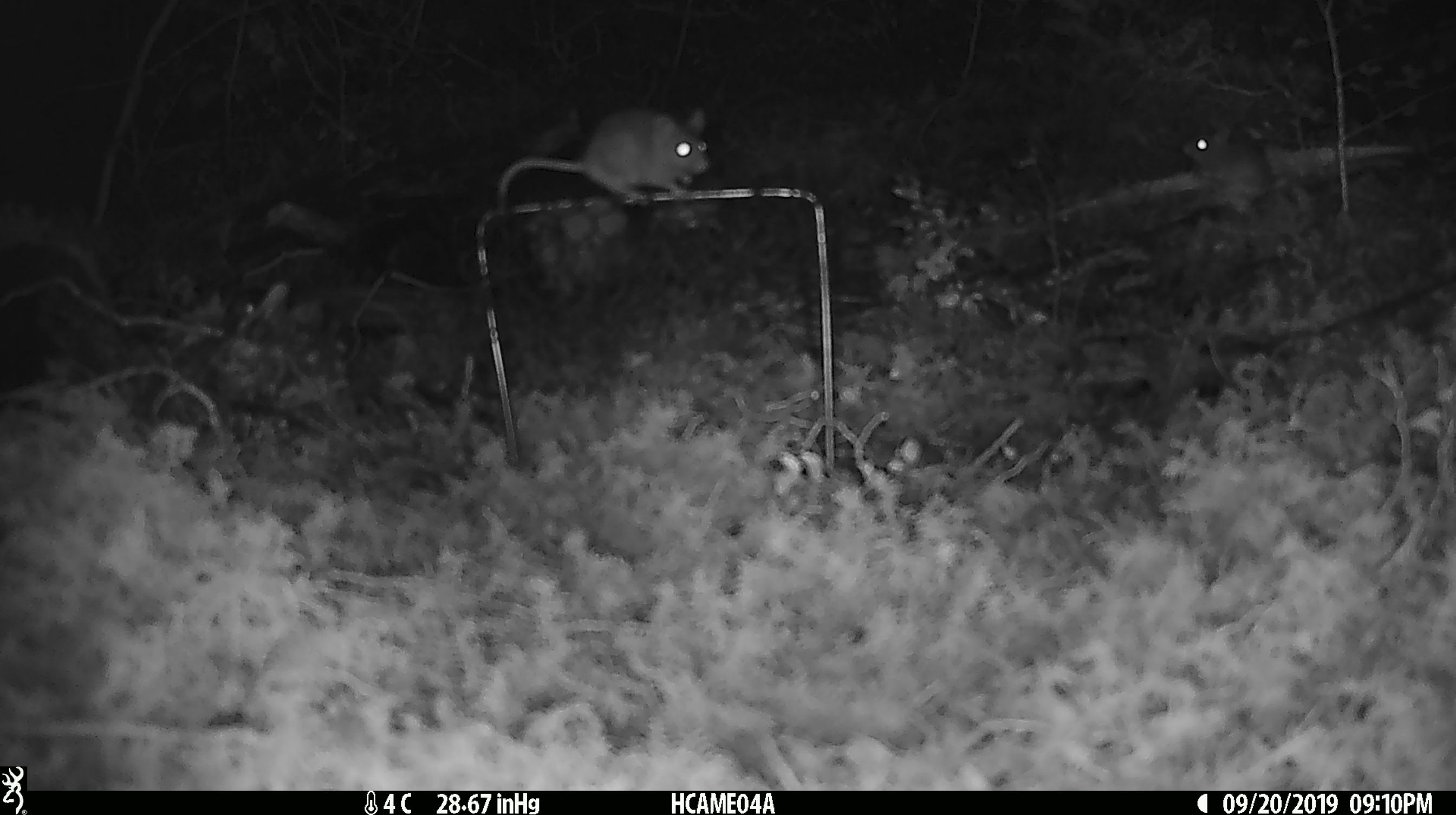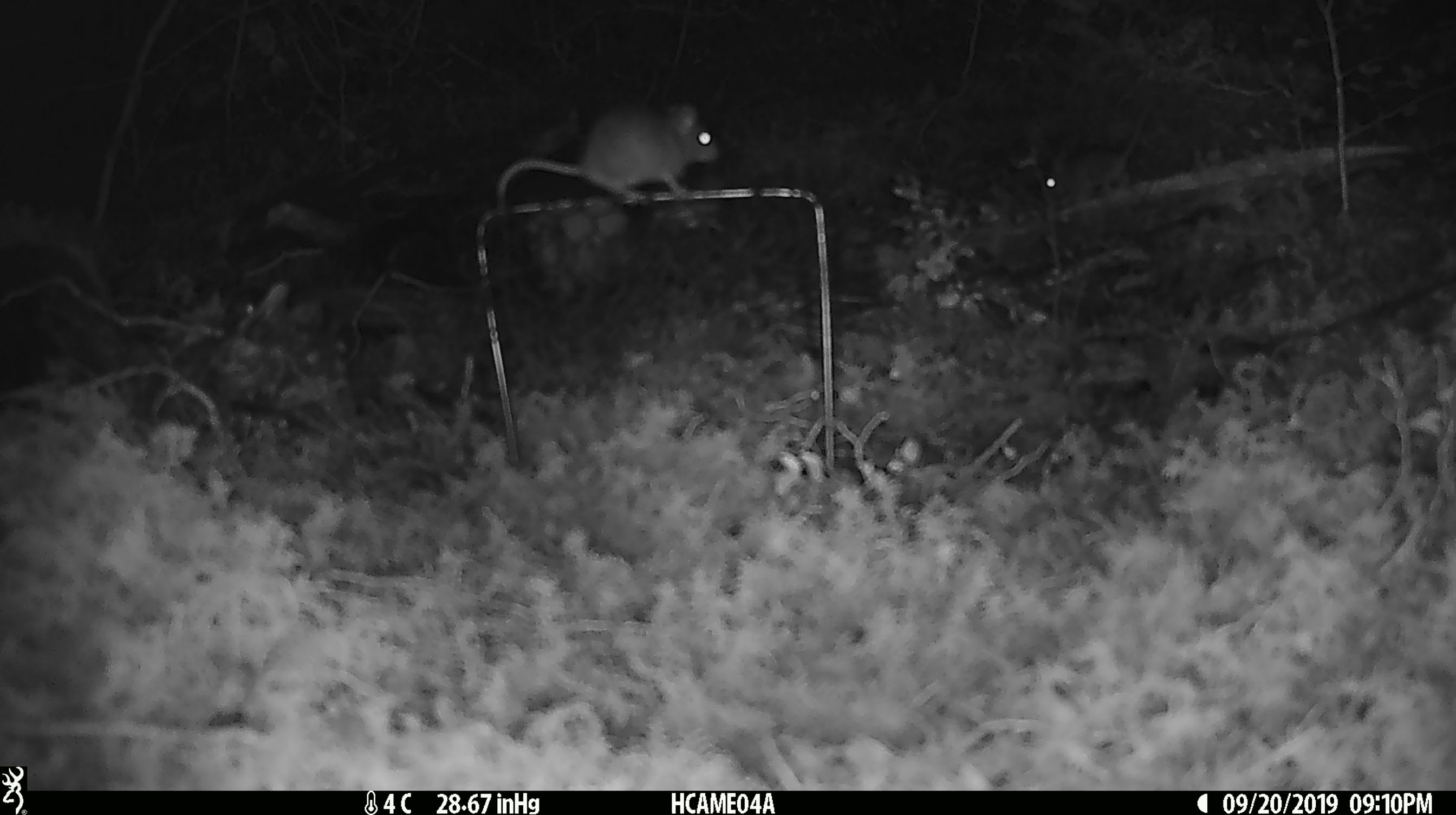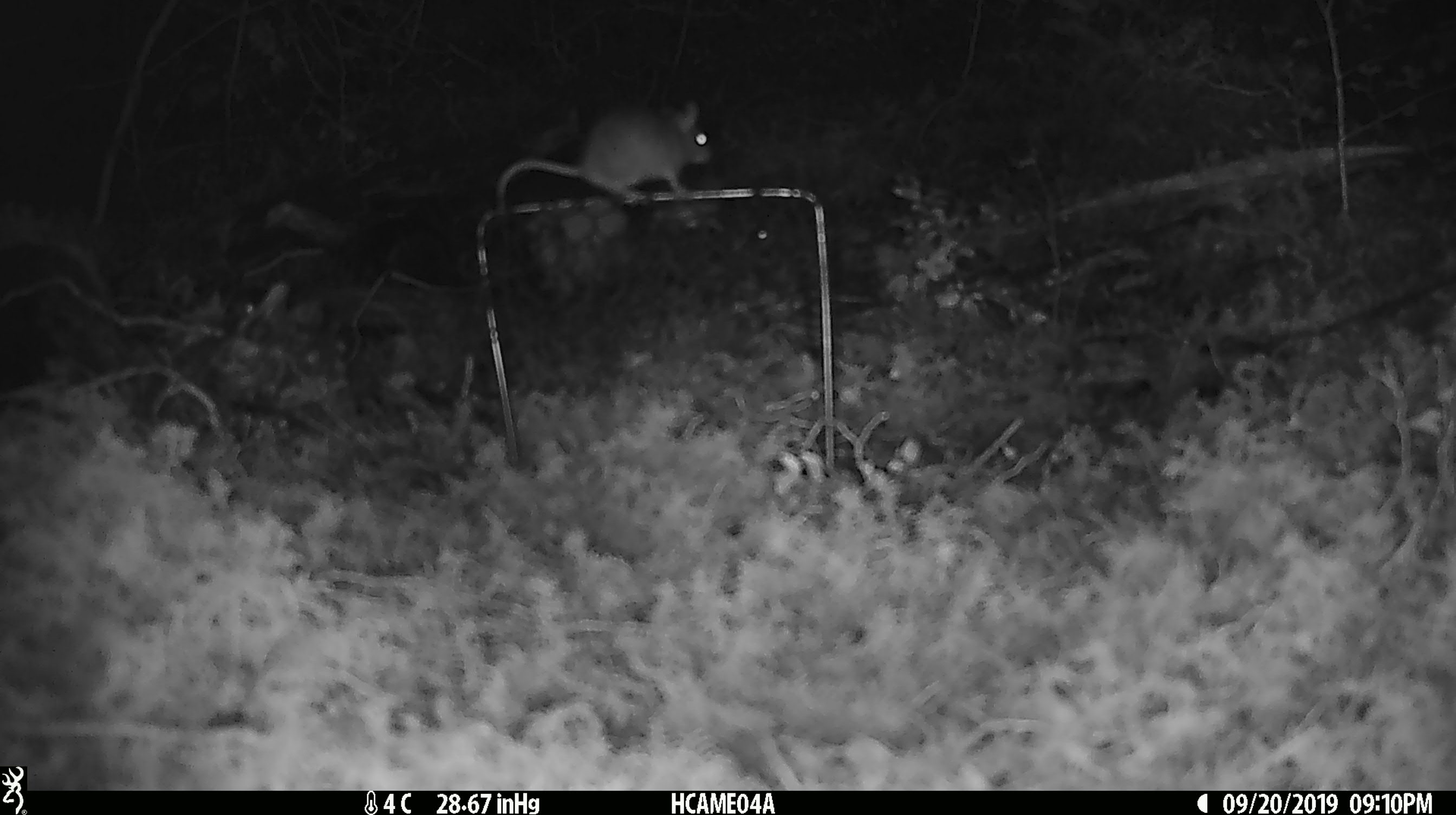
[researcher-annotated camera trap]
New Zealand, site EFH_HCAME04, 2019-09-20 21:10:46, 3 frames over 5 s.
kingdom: Animalia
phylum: Chordata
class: Mammalia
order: Rodentia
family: Muridae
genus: Mus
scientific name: Mus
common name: mouse